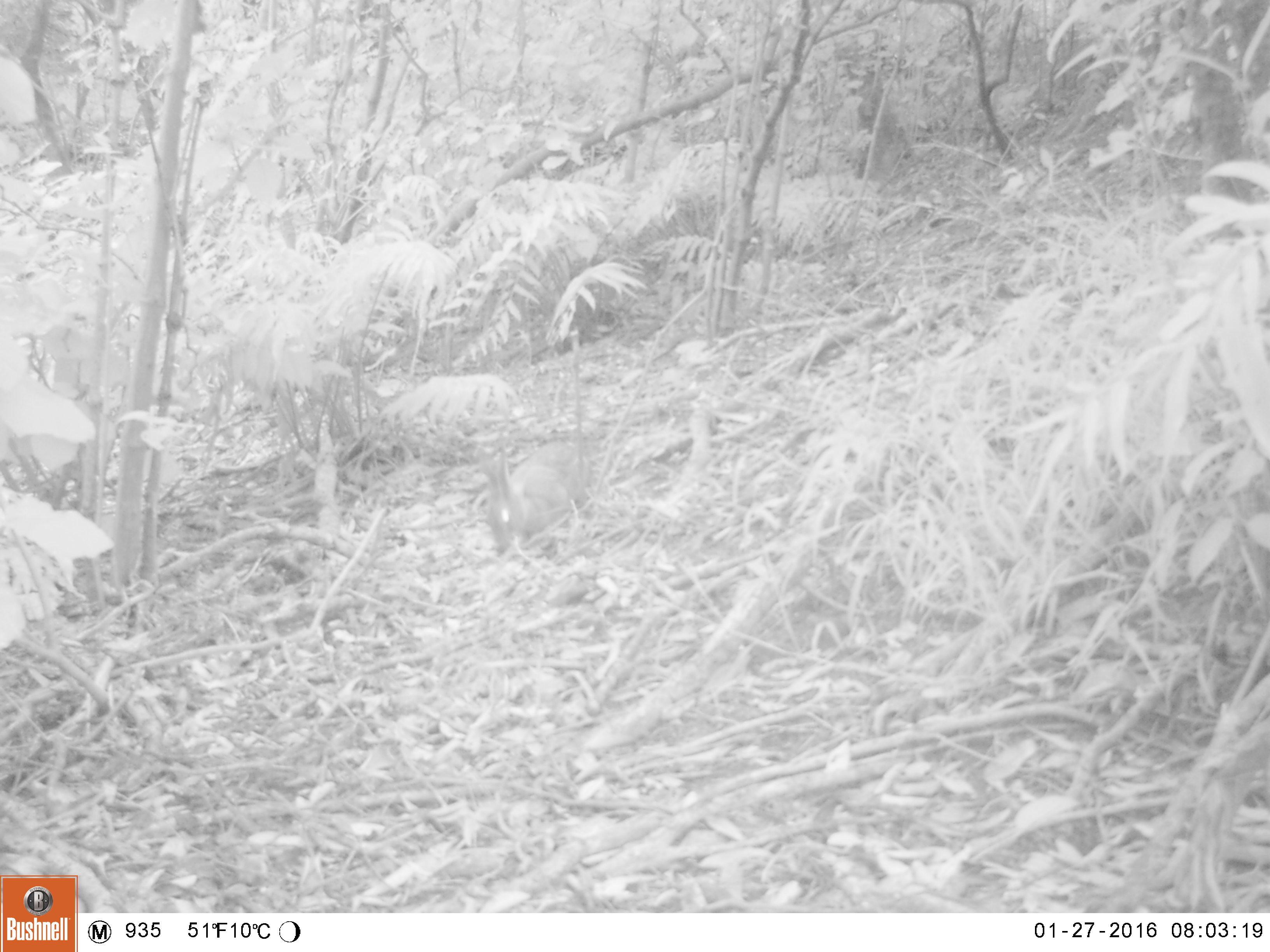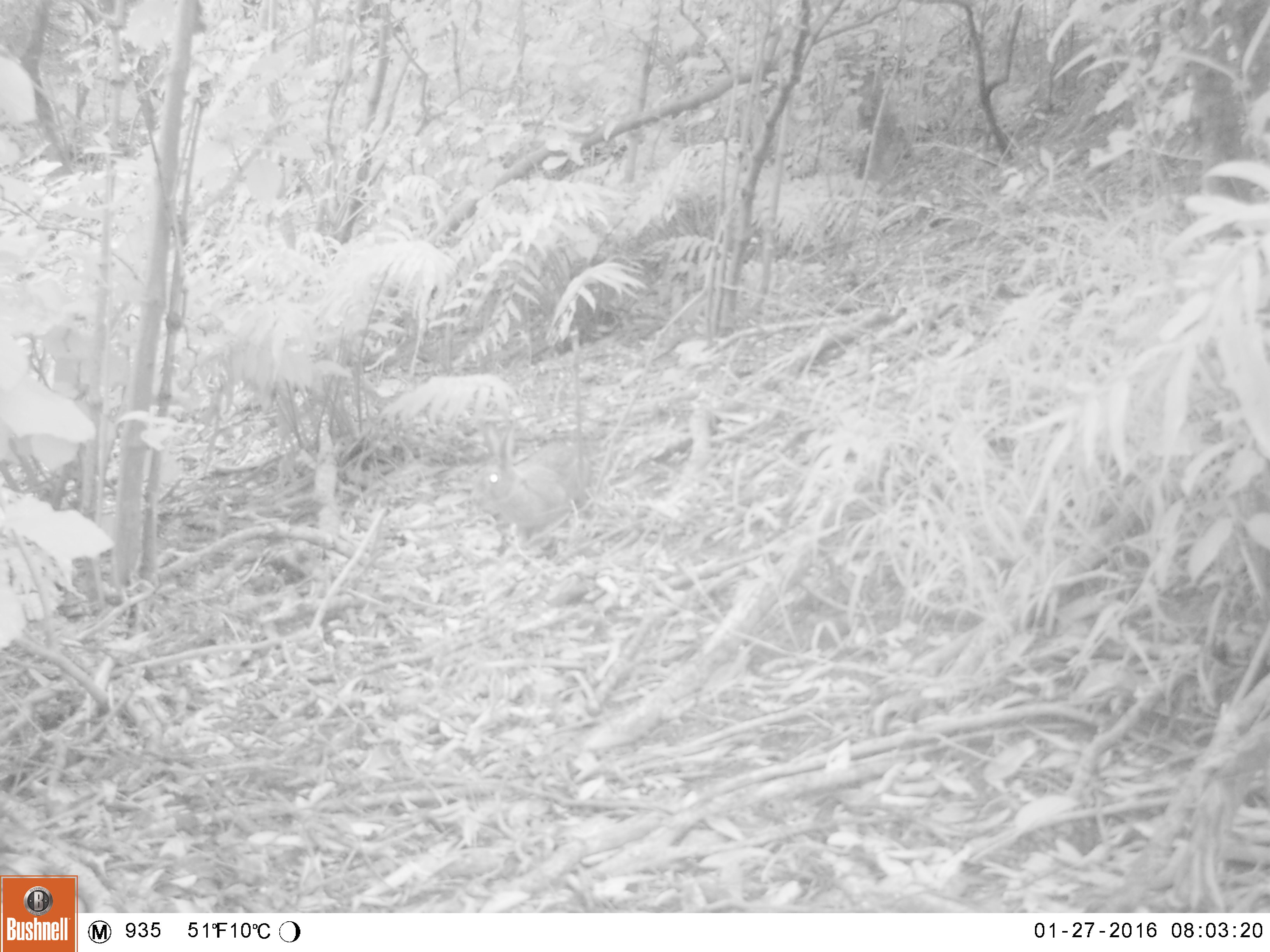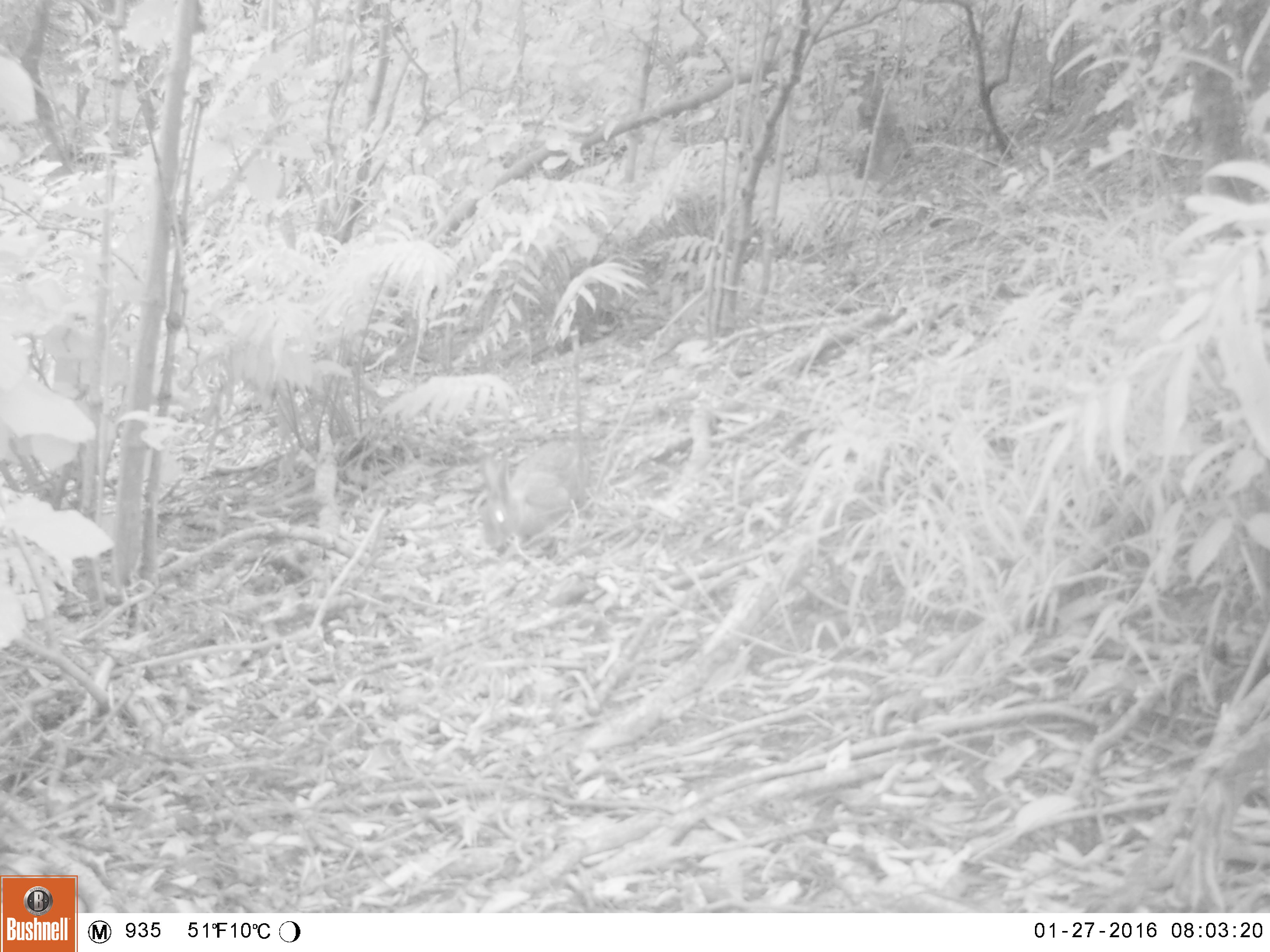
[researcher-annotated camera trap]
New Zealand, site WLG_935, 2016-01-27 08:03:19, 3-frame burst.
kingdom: Animalia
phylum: Chordata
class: Mammalia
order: Lagomorpha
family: Leporidae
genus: Oryctolagus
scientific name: Oryctolagus cuniculus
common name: european rabbit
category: rabbit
Rabbit (european rabbit) (Oryctolagus cuniculus).